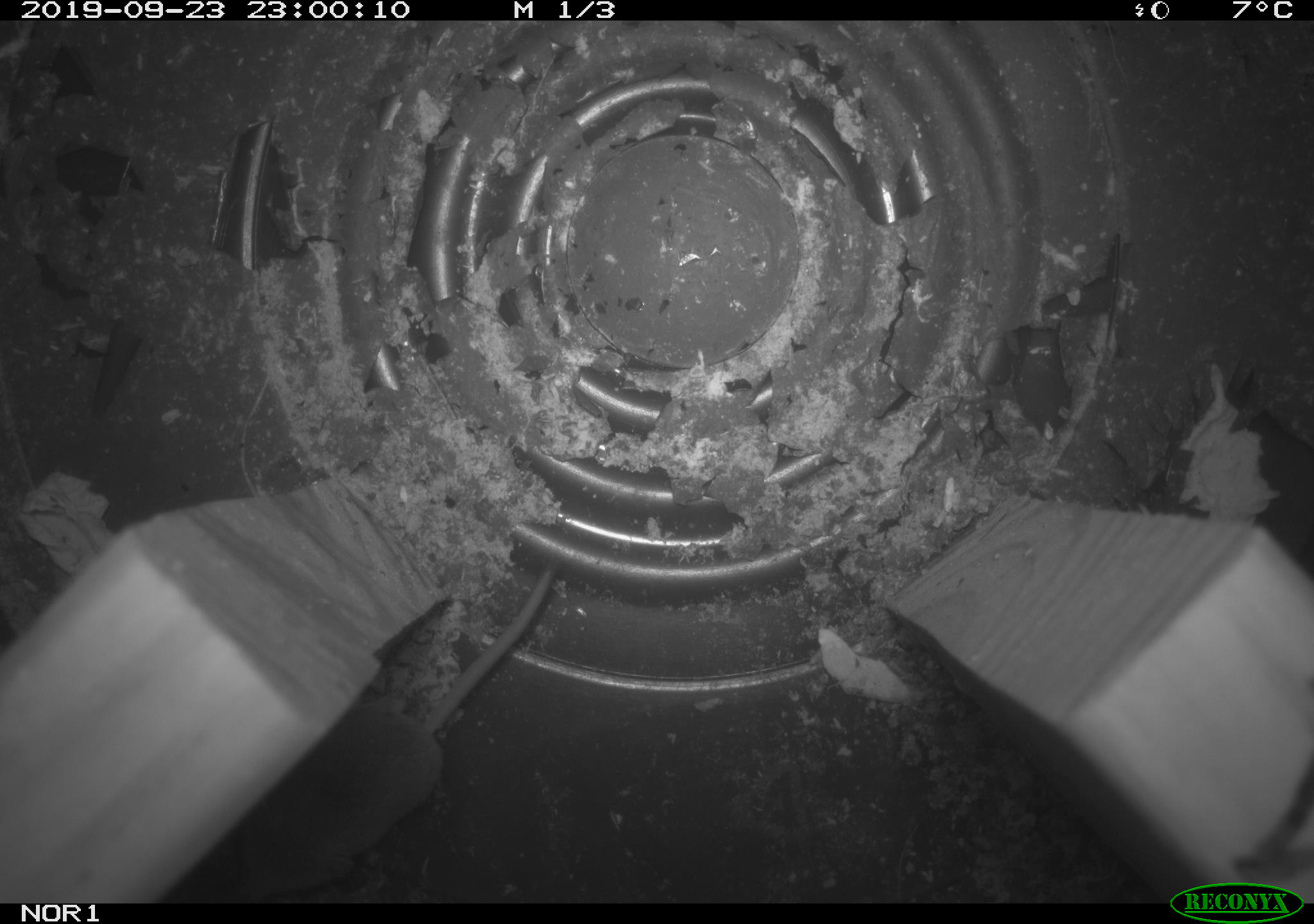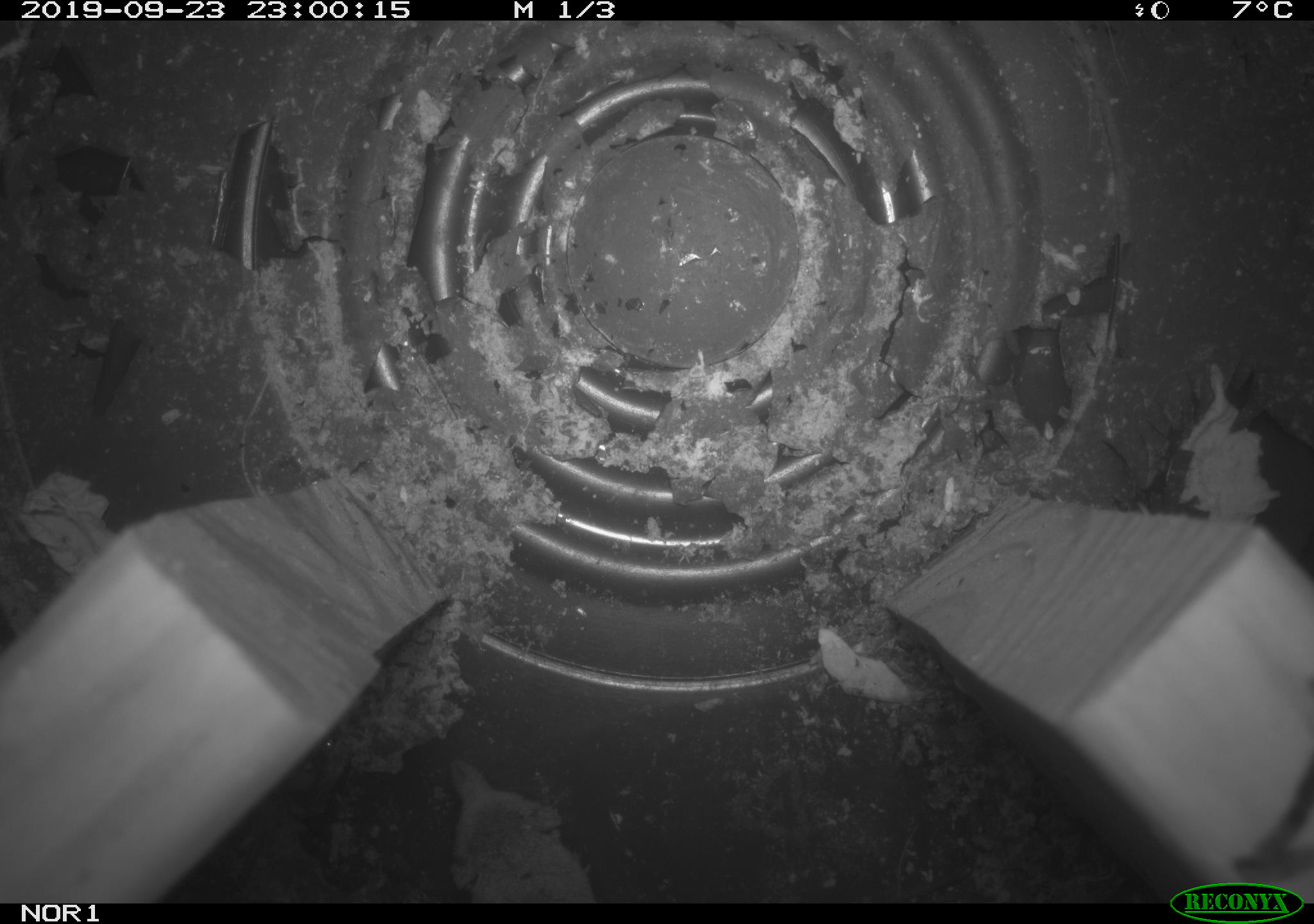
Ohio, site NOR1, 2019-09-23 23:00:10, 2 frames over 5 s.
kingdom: Animalia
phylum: Chordata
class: Mammalia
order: Eulipotyphla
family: Soricidae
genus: Sorex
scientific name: Sorex cinereus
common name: masked shrew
Masked shrew (Sorex cinereus).